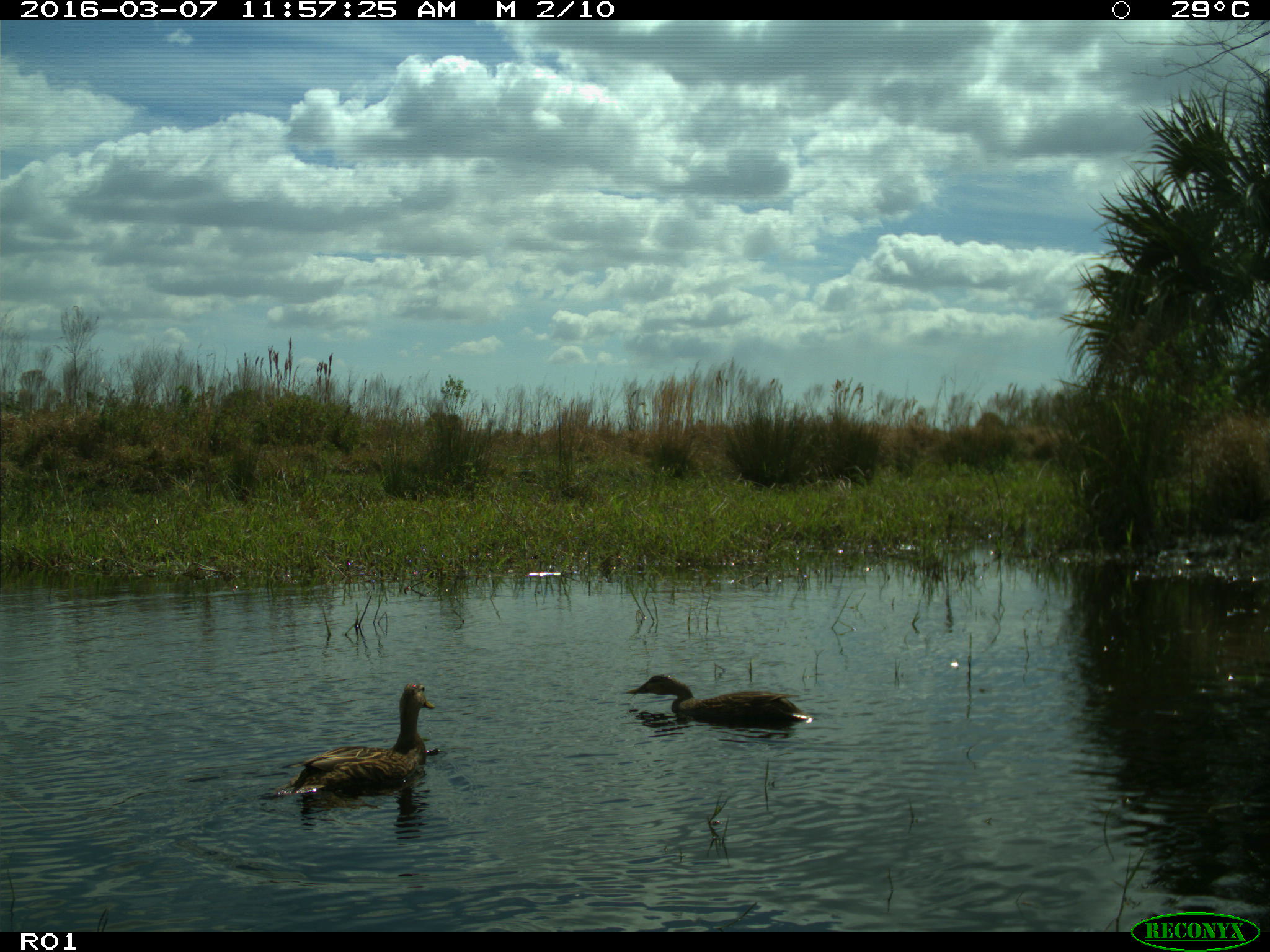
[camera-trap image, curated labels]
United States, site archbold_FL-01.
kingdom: Animalia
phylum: Chordata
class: Aves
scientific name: Aves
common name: birds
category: unidentified bird